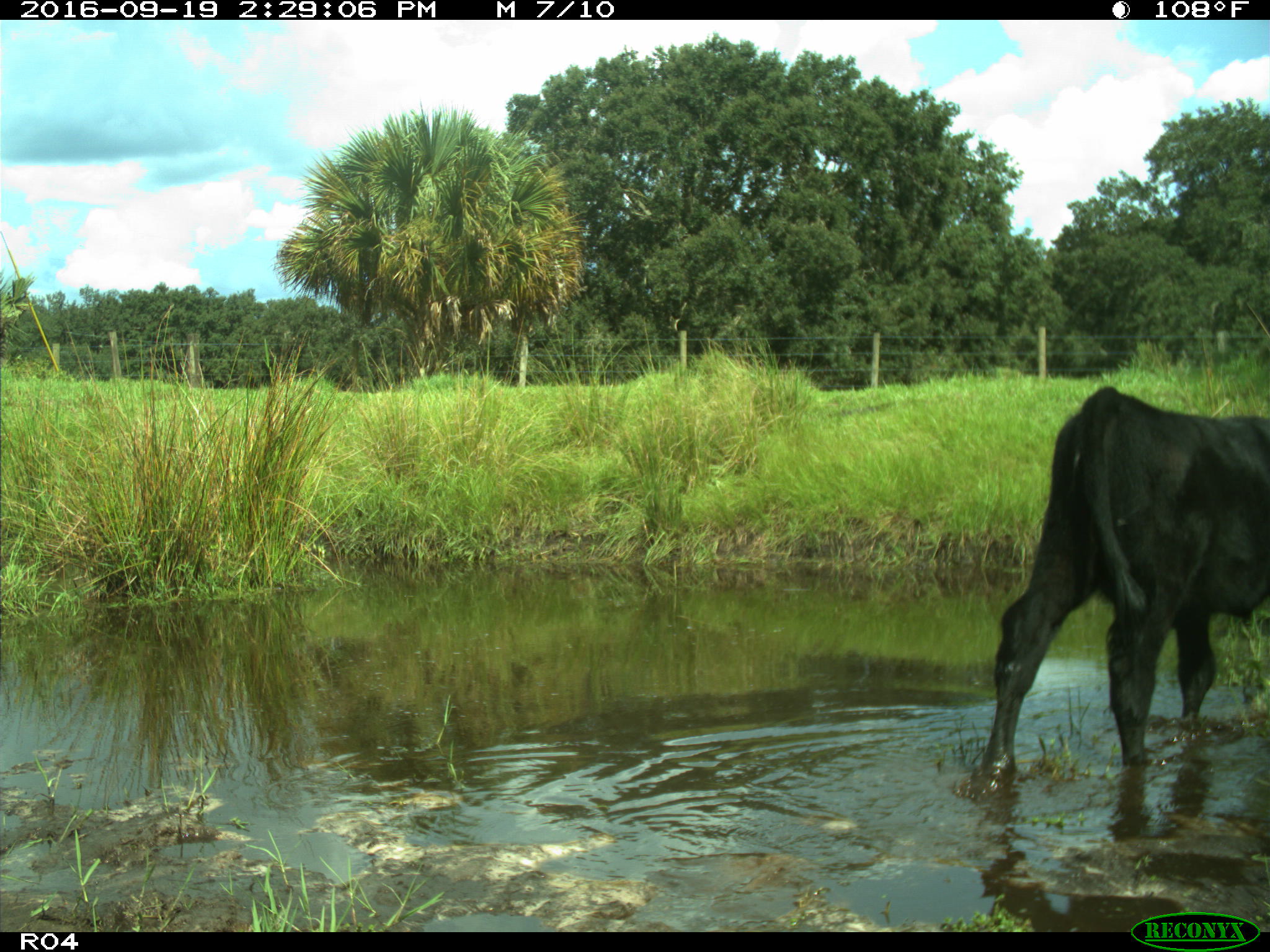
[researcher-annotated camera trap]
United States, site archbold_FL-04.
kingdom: Animalia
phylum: Chordata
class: Mammalia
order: Artiodactyla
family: Bovidae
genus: Bos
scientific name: Bos taurus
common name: domestic cow